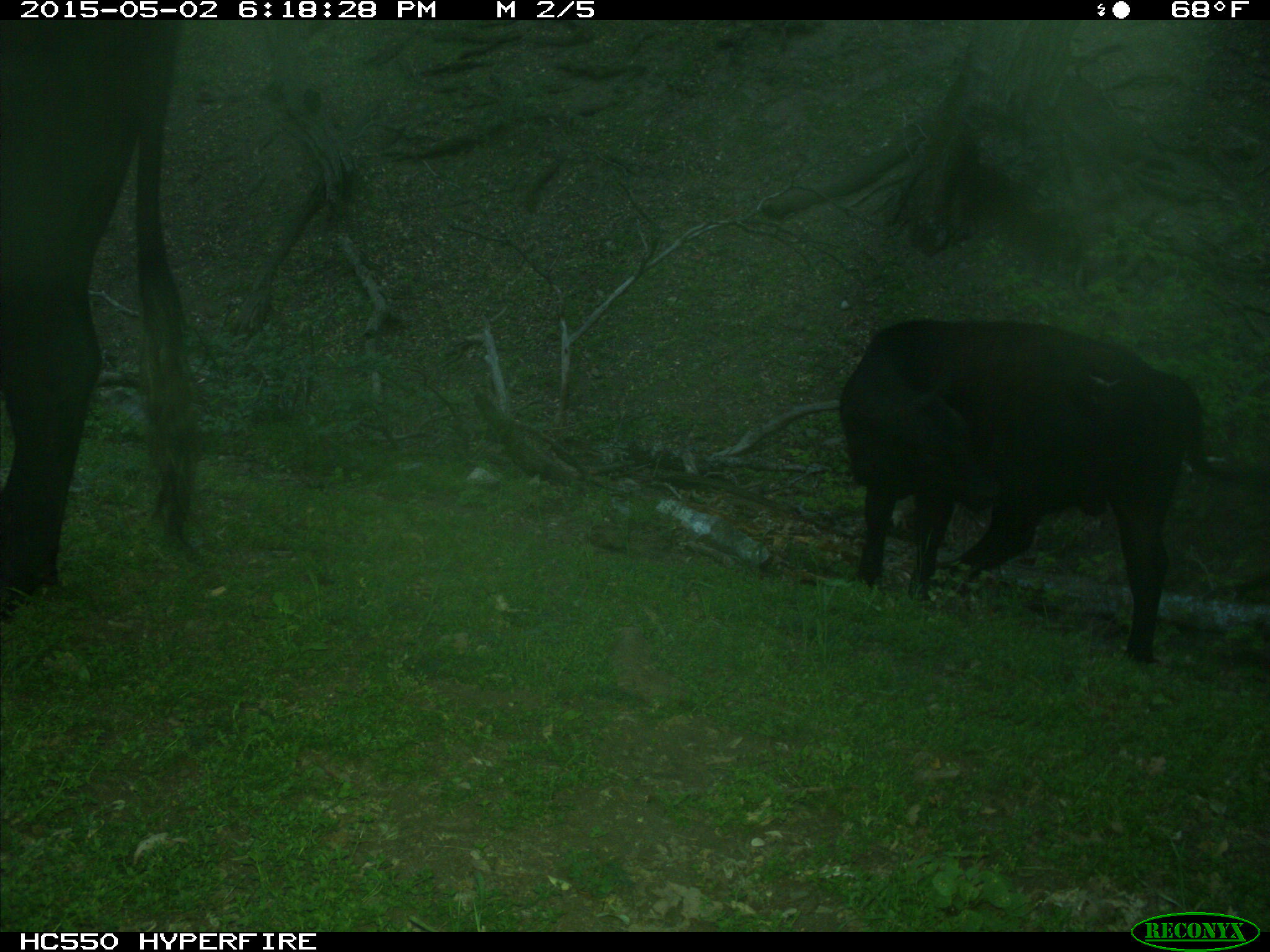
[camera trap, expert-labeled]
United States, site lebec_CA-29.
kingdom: Animalia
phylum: Chordata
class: Mammalia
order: Artiodactyla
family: Bovidae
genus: Bos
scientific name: Bos taurus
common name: domestic cow